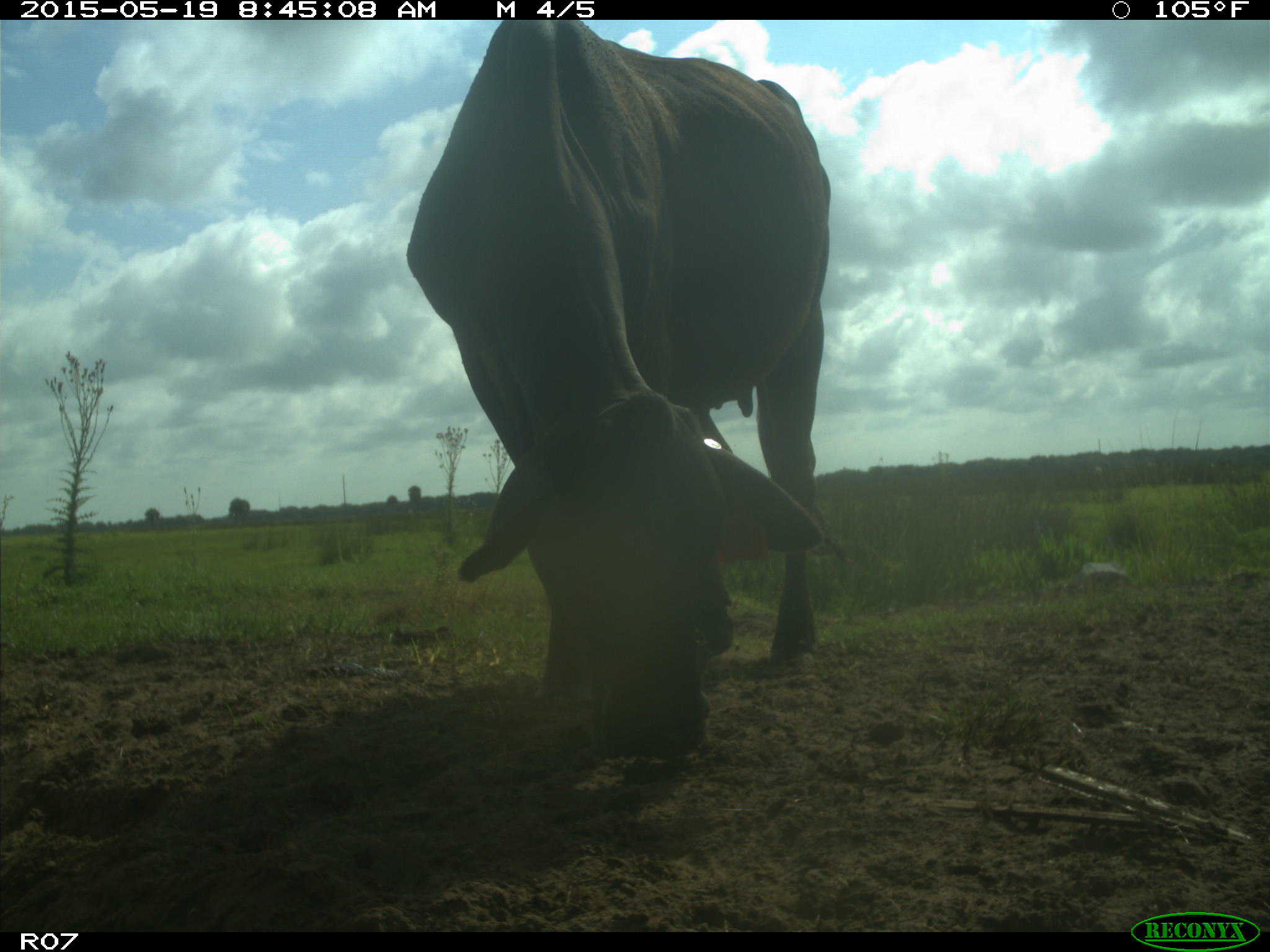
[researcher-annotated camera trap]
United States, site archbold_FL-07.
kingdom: Animalia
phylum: Chordata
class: Mammalia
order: Artiodactyla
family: Bovidae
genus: Bos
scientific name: Bos taurus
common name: domestic cow